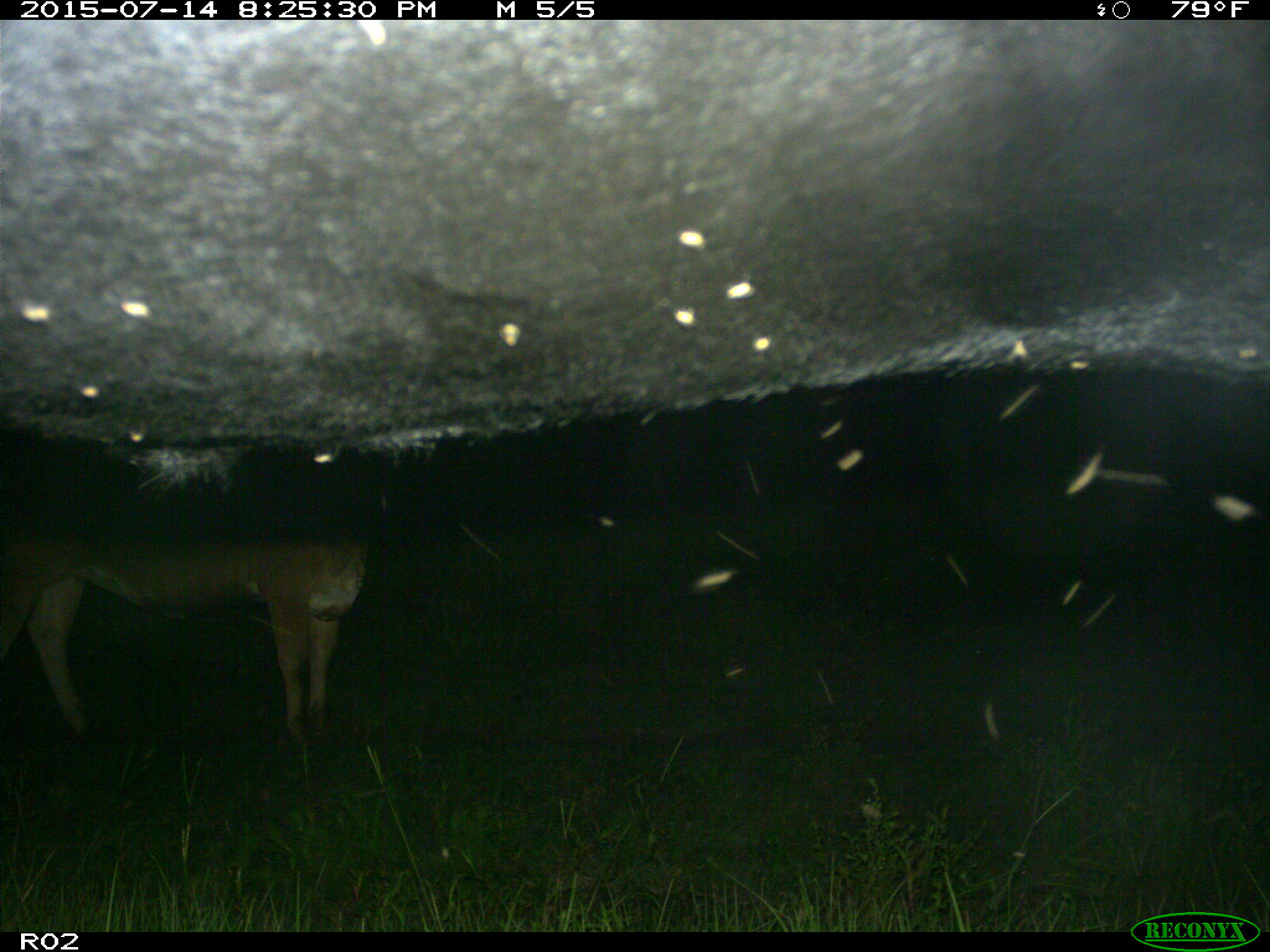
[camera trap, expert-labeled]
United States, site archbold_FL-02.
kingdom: Animalia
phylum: Chordata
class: Mammalia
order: Artiodactyla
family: Bovidae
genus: Bos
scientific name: Bos taurus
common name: domestic cow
Bos taurus (domestic cow).